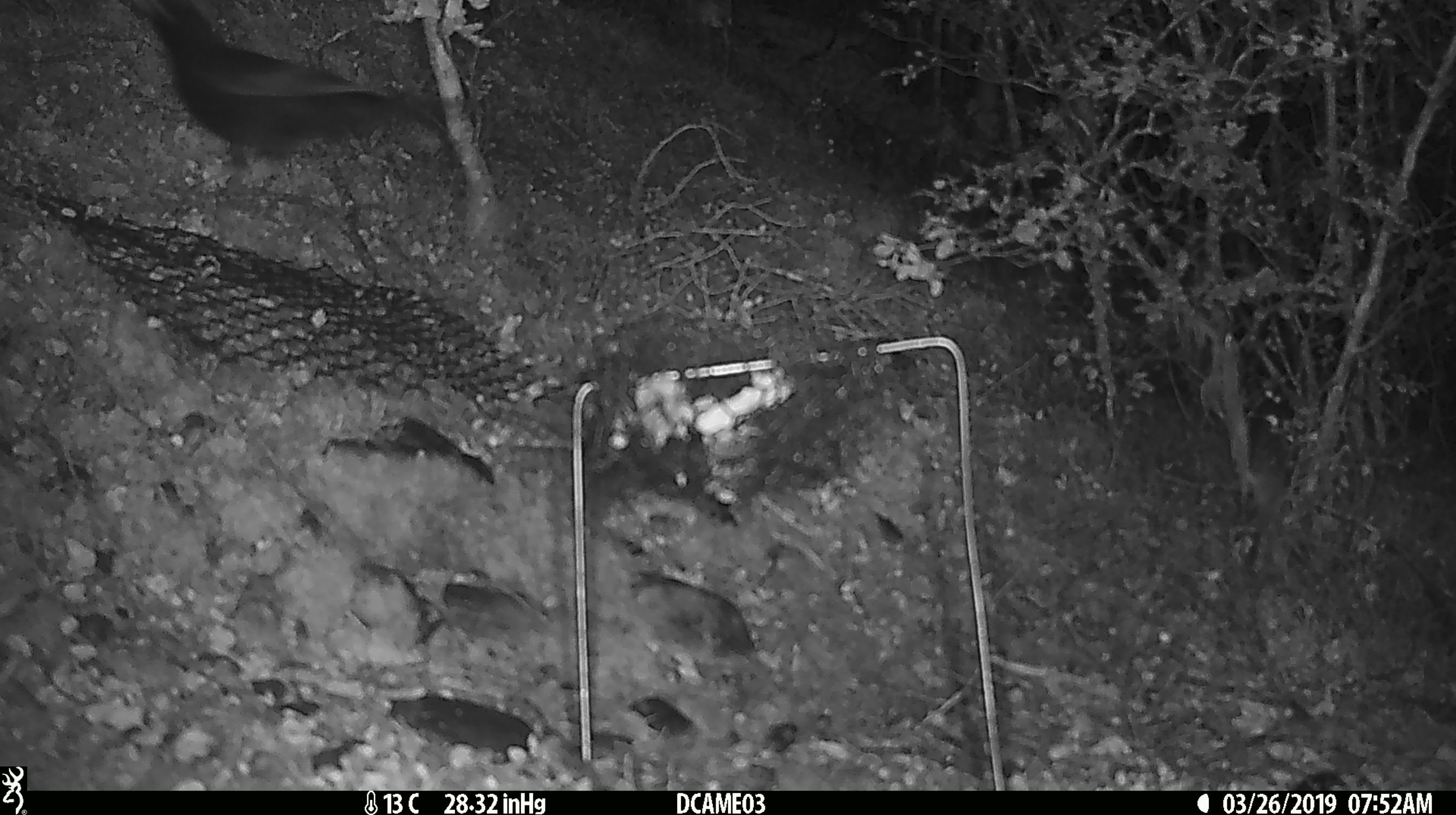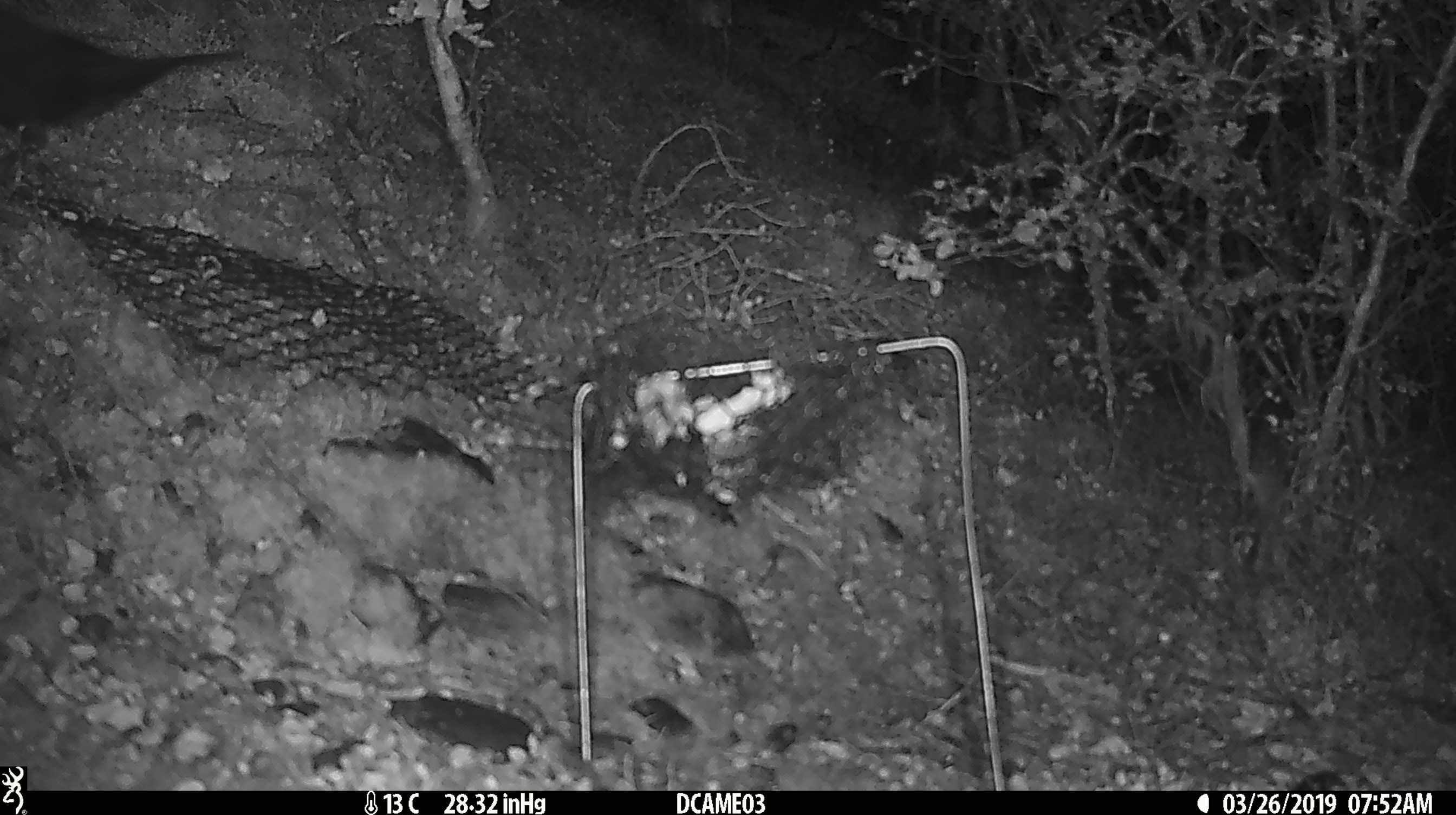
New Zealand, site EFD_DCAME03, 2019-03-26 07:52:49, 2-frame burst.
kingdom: Animalia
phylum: Chordata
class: Aves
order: Passeriformes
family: Turdidae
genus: Turdus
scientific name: Turdus merula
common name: eurasian blackbird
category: blackbird